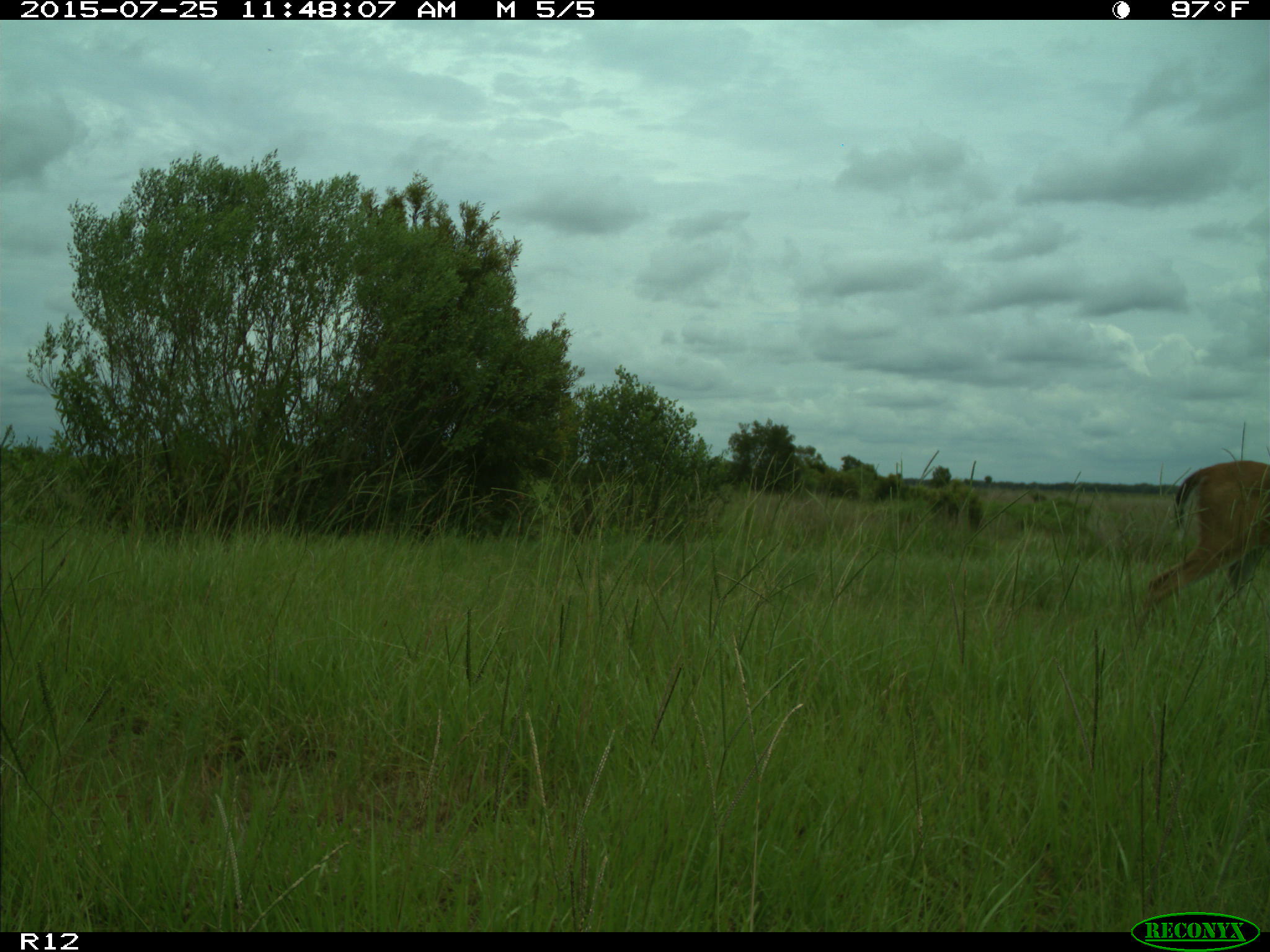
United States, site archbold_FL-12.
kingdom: Animalia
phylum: Chordata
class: Mammalia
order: Artiodactyla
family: Cervidae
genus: Odocoileus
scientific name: Odocoileus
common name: deer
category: unidentified deer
Unidentified deer (deer) (Odocoileus).